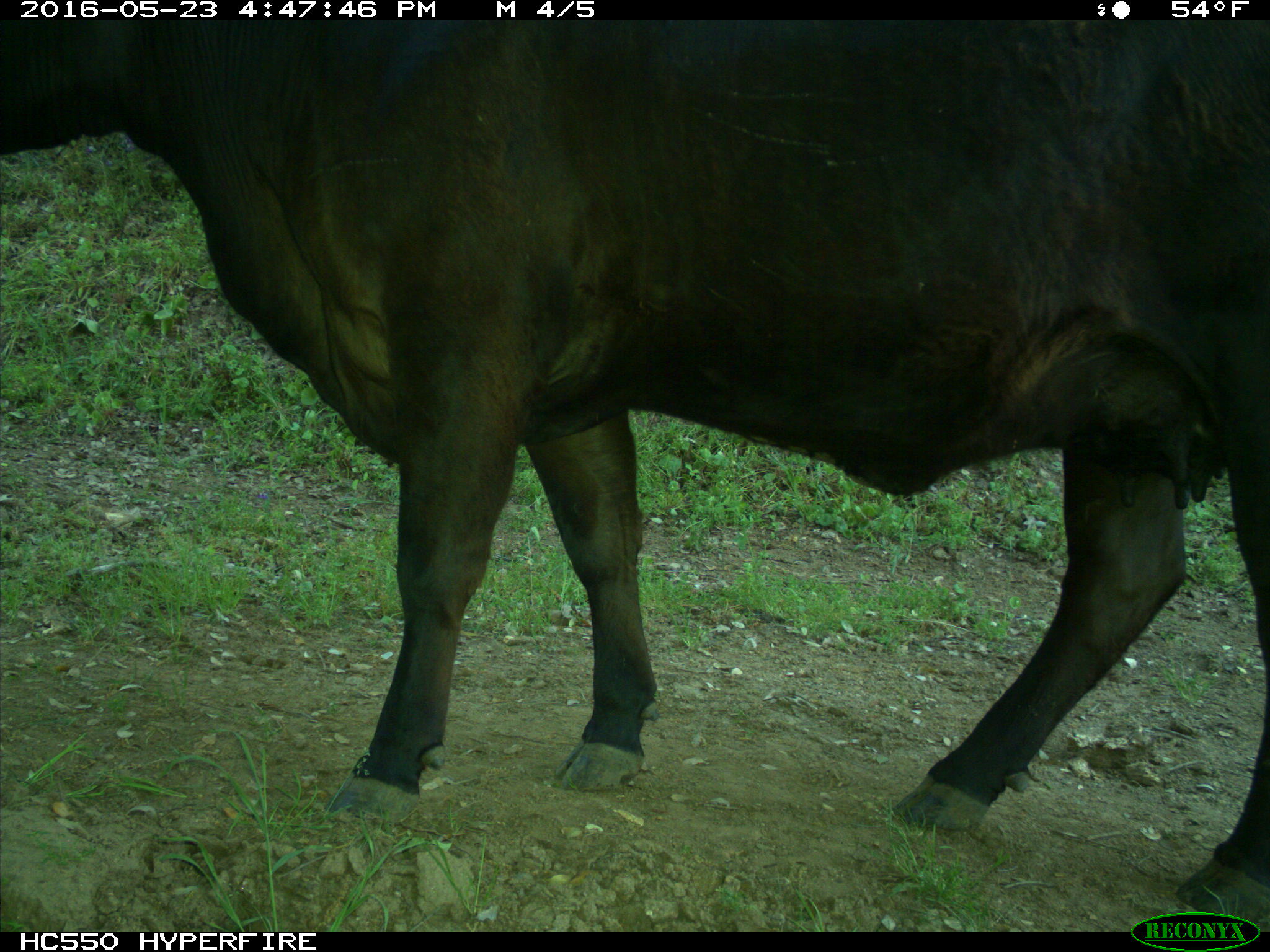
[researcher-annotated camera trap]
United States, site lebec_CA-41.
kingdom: Animalia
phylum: Chordata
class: Mammalia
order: Artiodactyla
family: Bovidae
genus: Bos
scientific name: Bos taurus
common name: domestic cow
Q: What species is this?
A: Bos taurus (domestic cow).